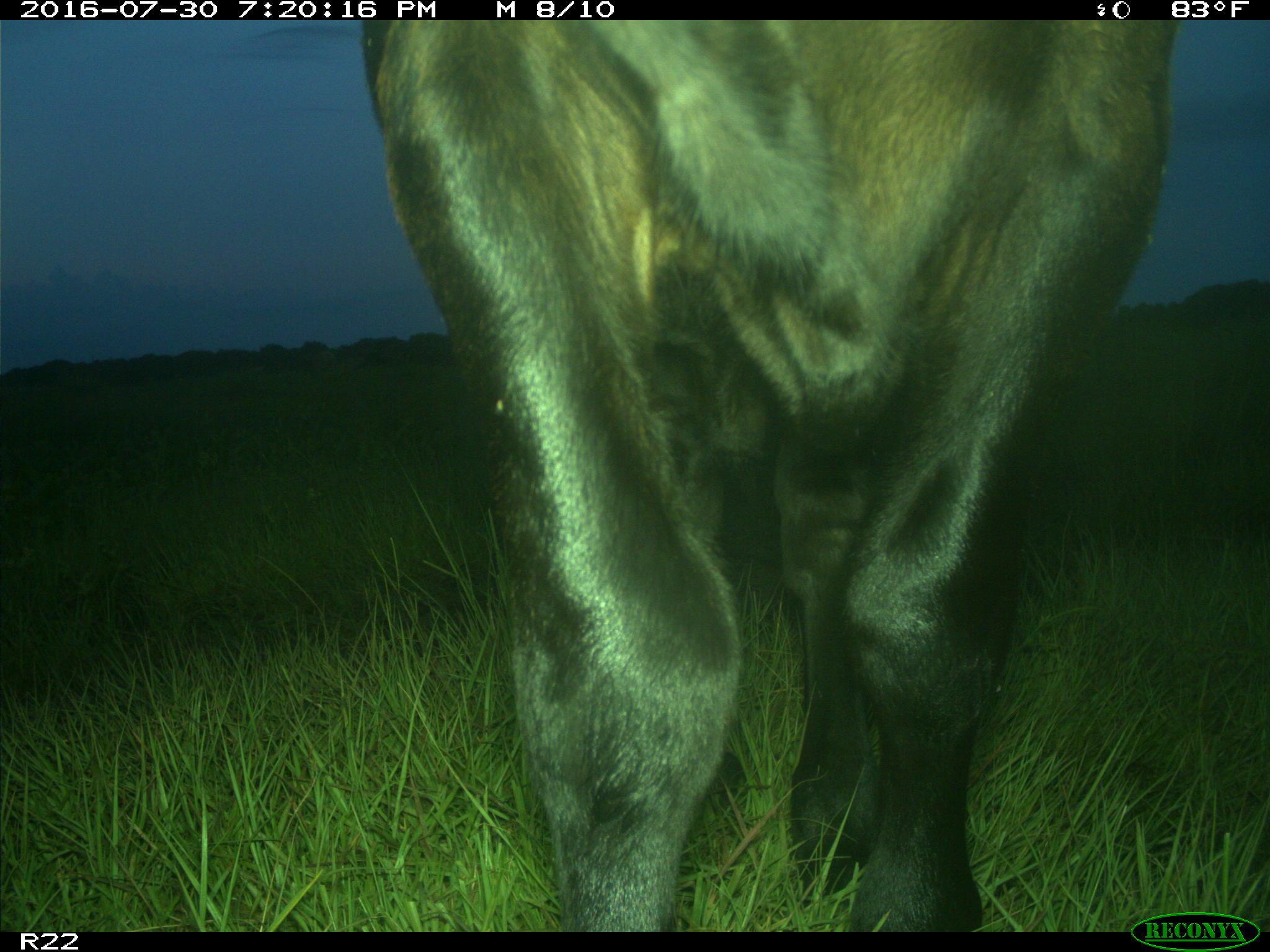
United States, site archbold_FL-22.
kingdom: Animalia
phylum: Chordata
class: Mammalia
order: Artiodactyla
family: Bovidae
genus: Bos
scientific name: Bos taurus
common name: domestic cow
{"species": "Bos taurus (domestic cow)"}